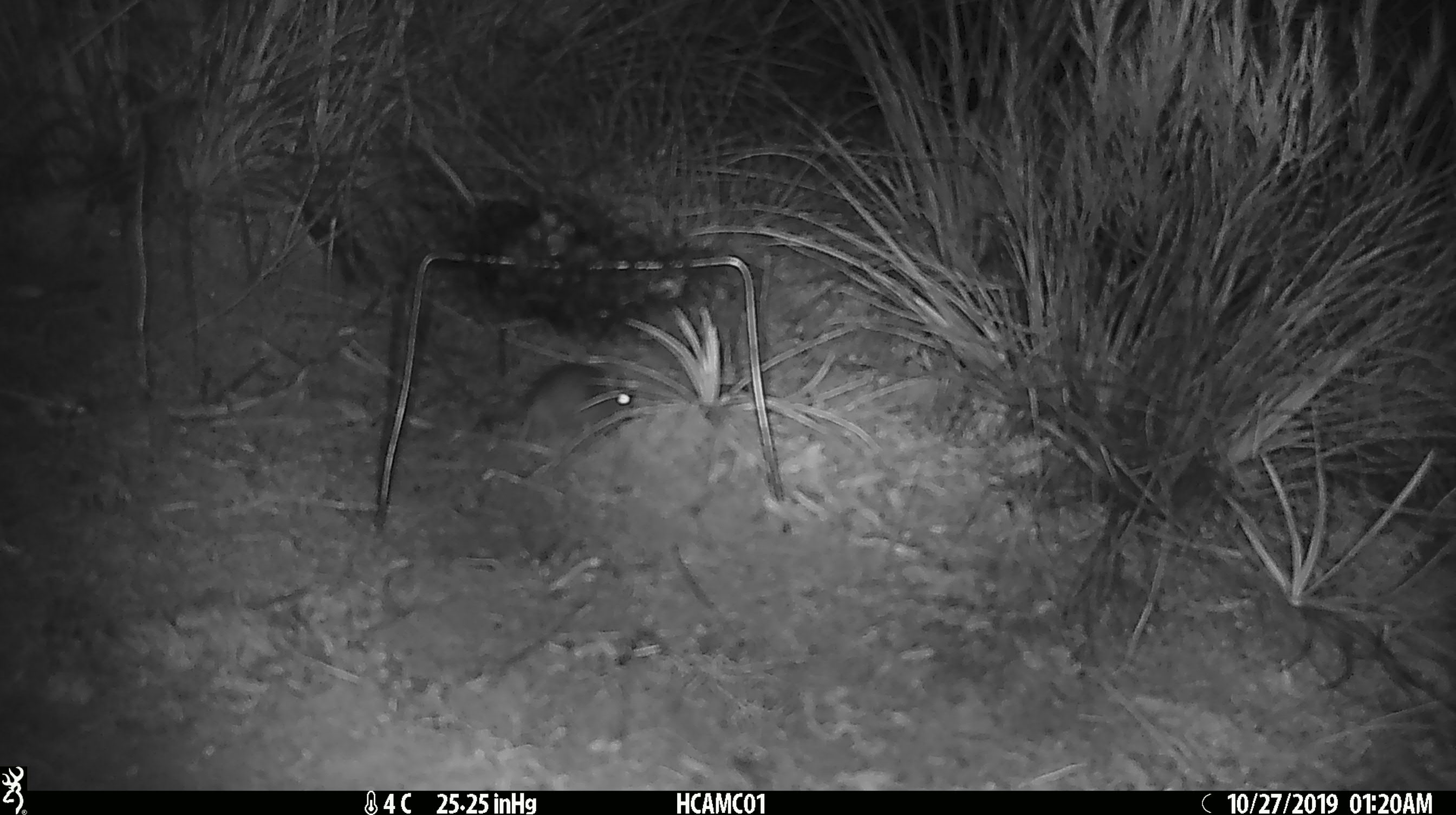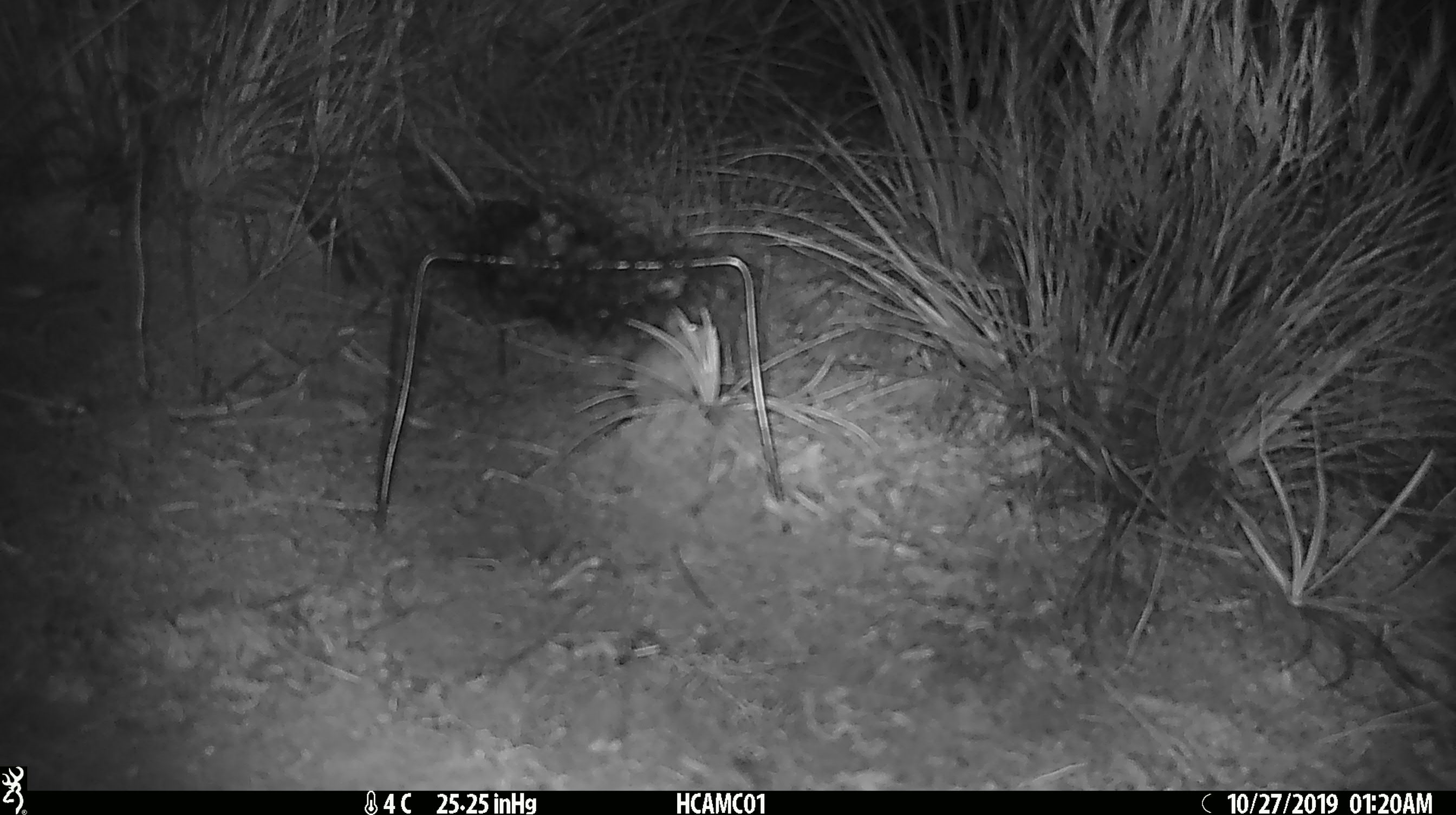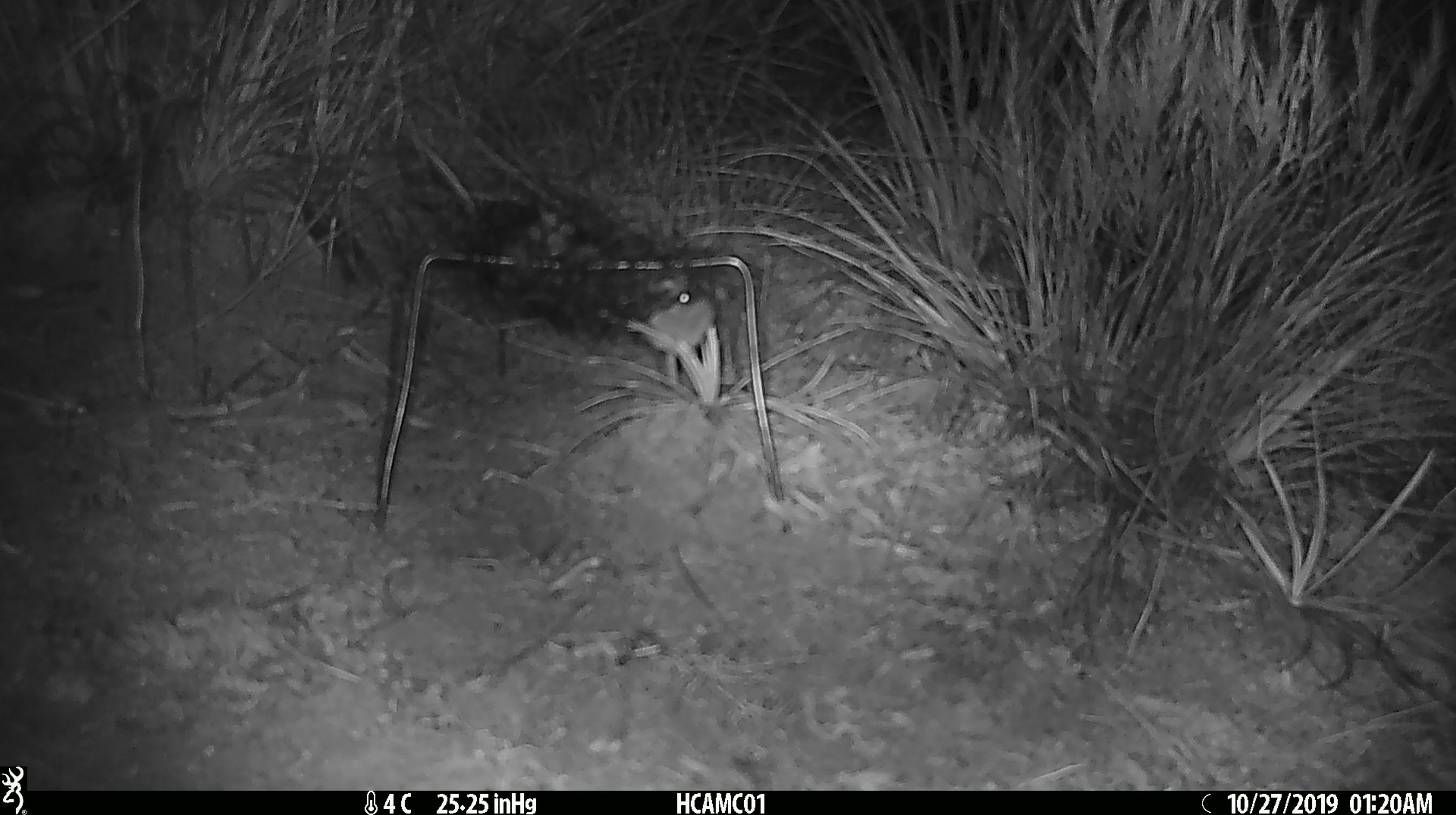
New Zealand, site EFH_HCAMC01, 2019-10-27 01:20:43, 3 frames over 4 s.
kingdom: Animalia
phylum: Chordata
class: Mammalia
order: Rodentia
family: Muridae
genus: Mus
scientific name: Mus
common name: mouse